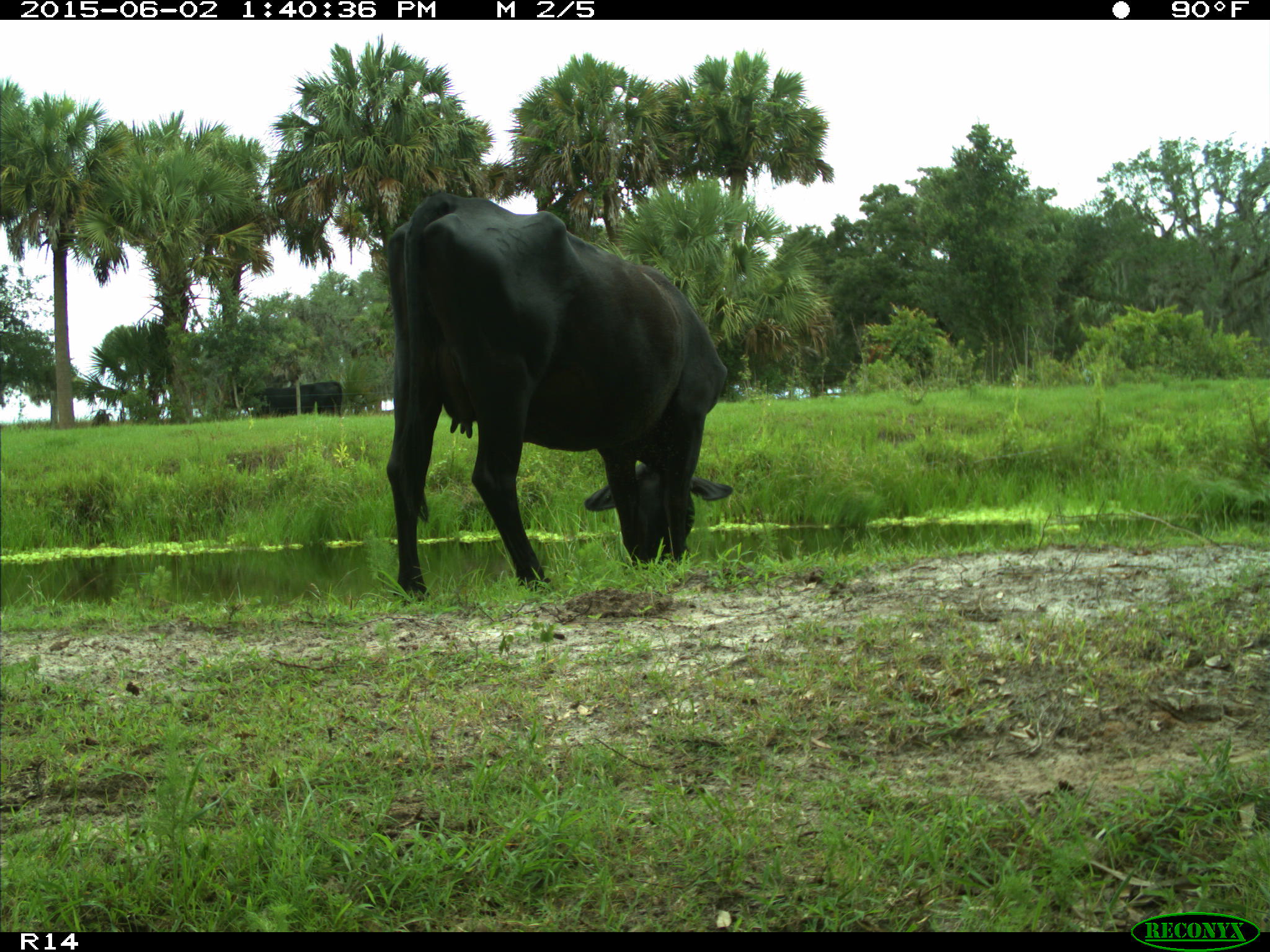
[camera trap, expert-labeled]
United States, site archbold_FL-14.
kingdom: Animalia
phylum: Chordata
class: Mammalia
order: Artiodactyla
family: Bovidae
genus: Bos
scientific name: Bos taurus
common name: domestic cow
Bos taurus (domestic cow).